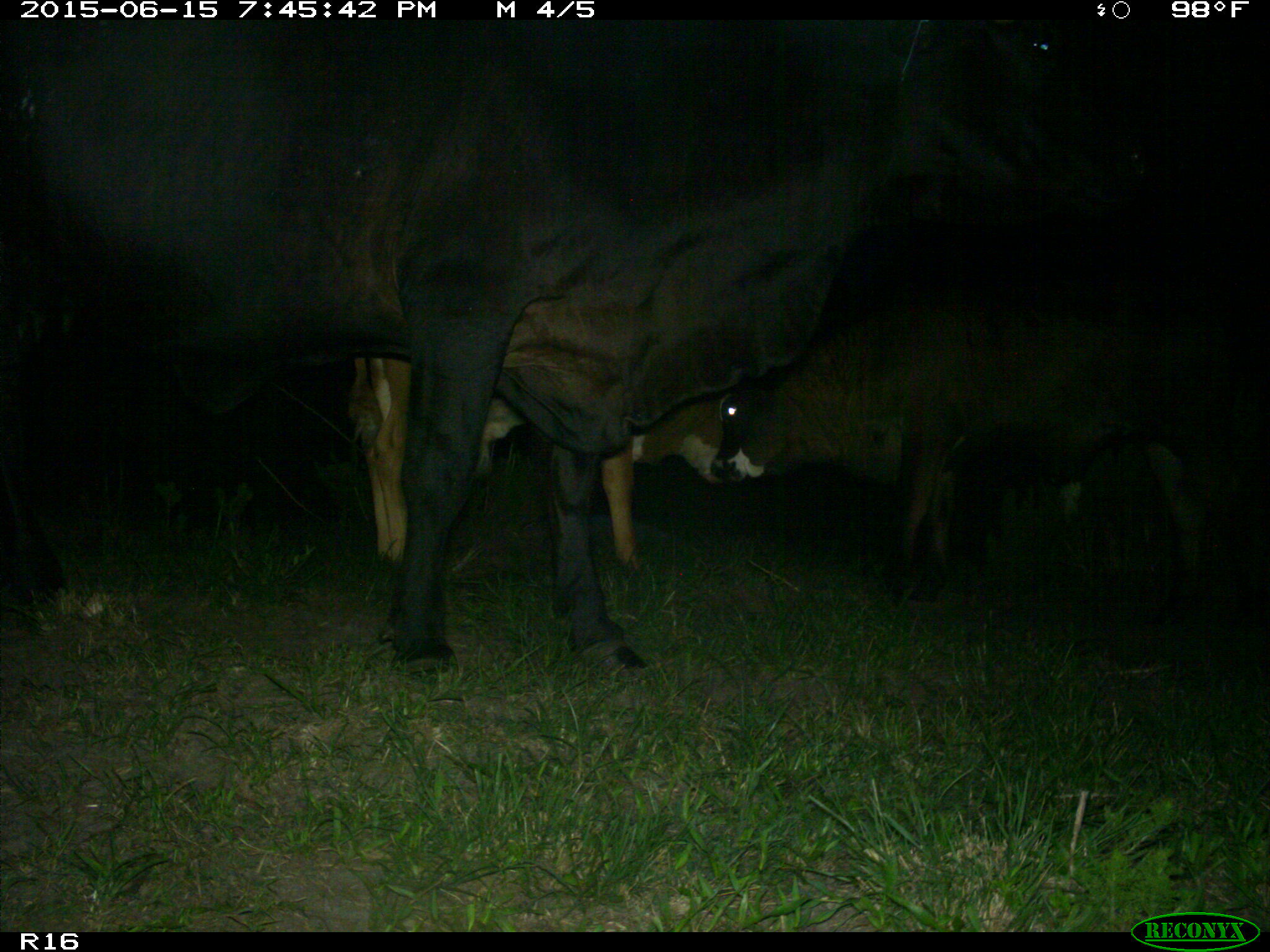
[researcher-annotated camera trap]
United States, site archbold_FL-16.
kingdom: Animalia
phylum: Chordata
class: Mammalia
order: Artiodactyla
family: Bovidae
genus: Bos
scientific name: Bos taurus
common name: domestic cow